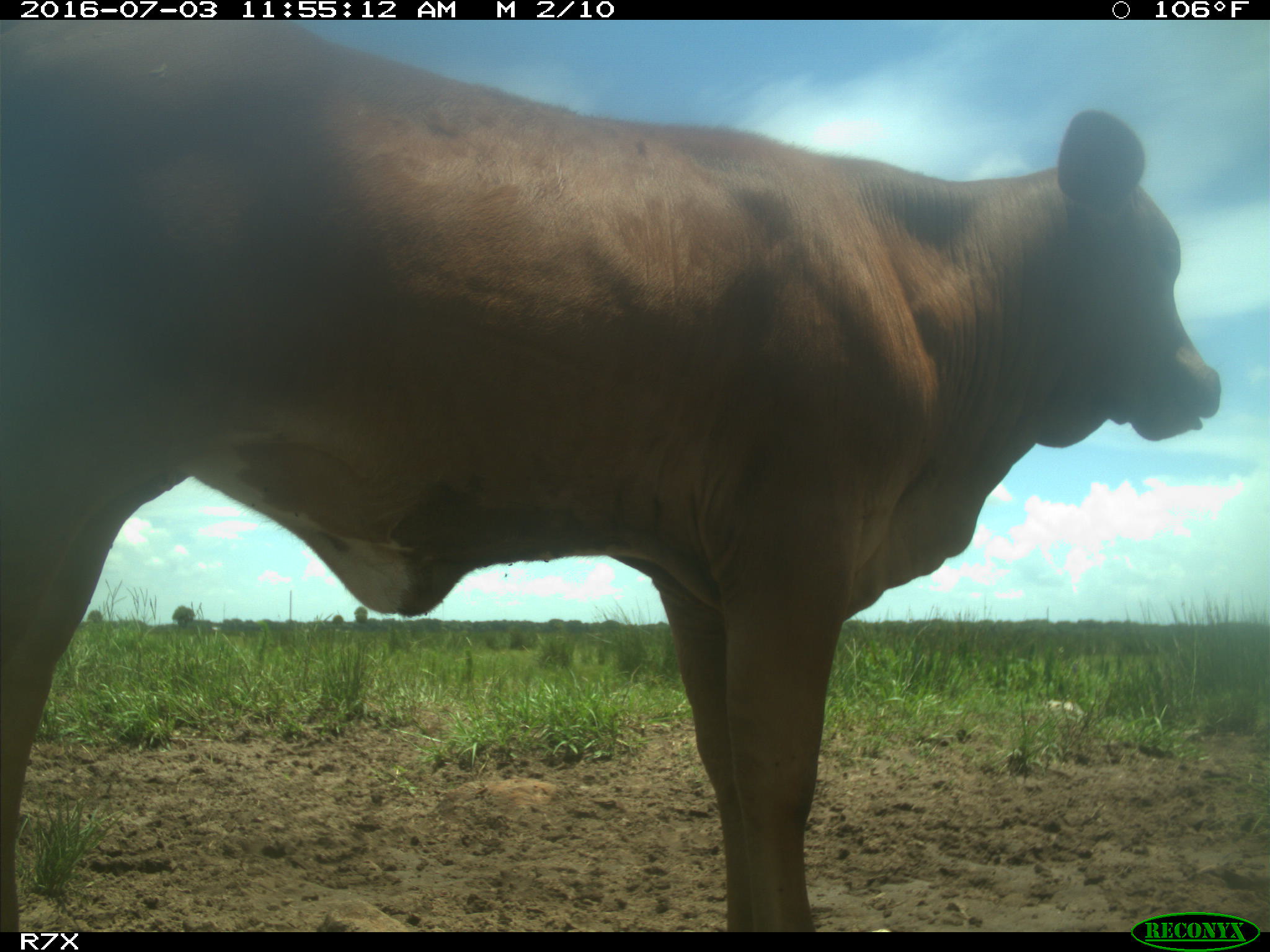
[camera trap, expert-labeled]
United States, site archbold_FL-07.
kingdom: Animalia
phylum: Chordata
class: Mammalia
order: Artiodactyla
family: Bovidae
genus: Bos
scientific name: Bos taurus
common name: domestic cow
Bos taurus (domestic cow).